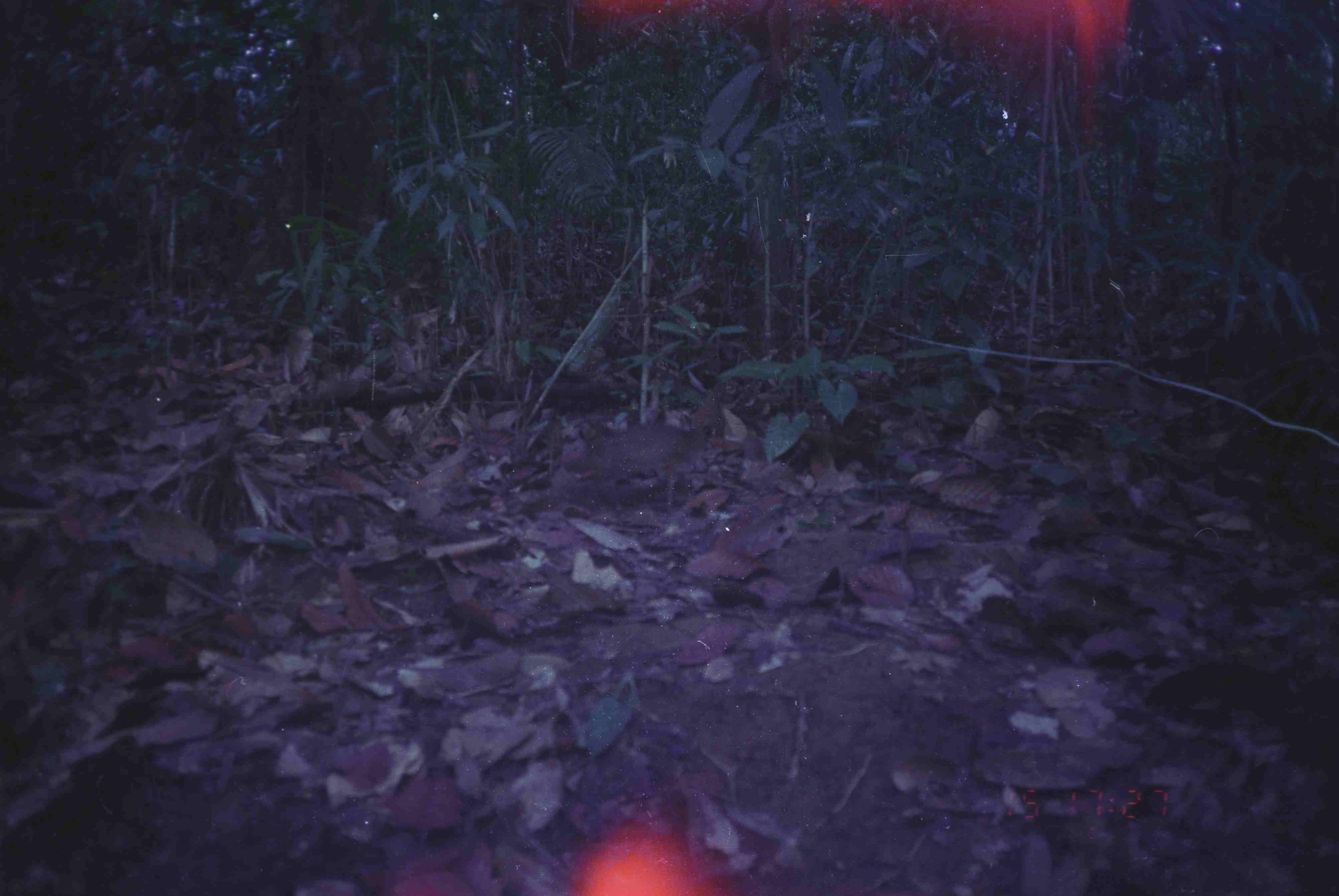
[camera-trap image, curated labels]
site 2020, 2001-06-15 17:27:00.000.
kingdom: Animalia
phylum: Chordata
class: Mammalia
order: Artiodactyla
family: Tragulidae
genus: Tragulus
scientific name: Tragulus napu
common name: greater oriental chevrotain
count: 1